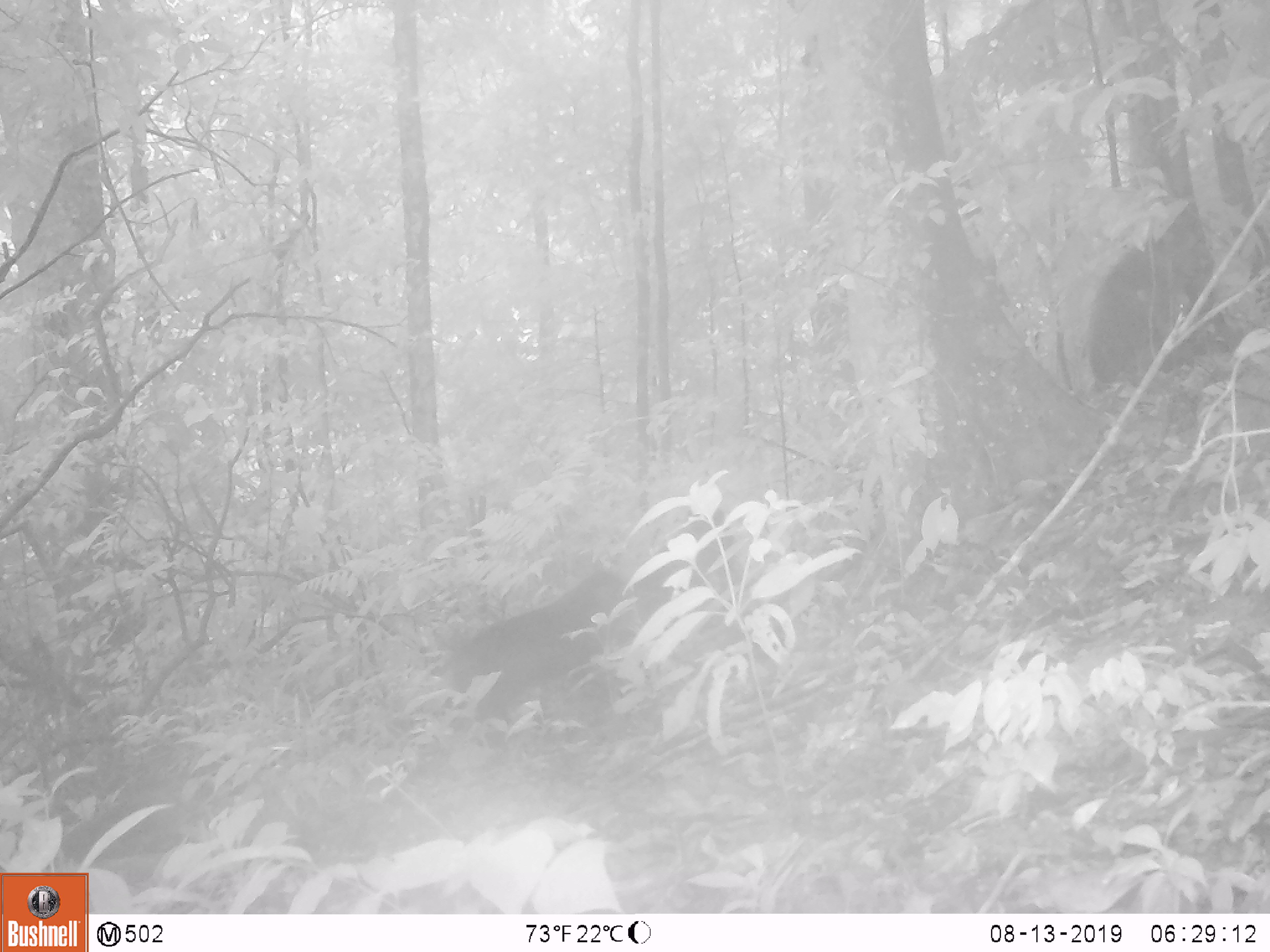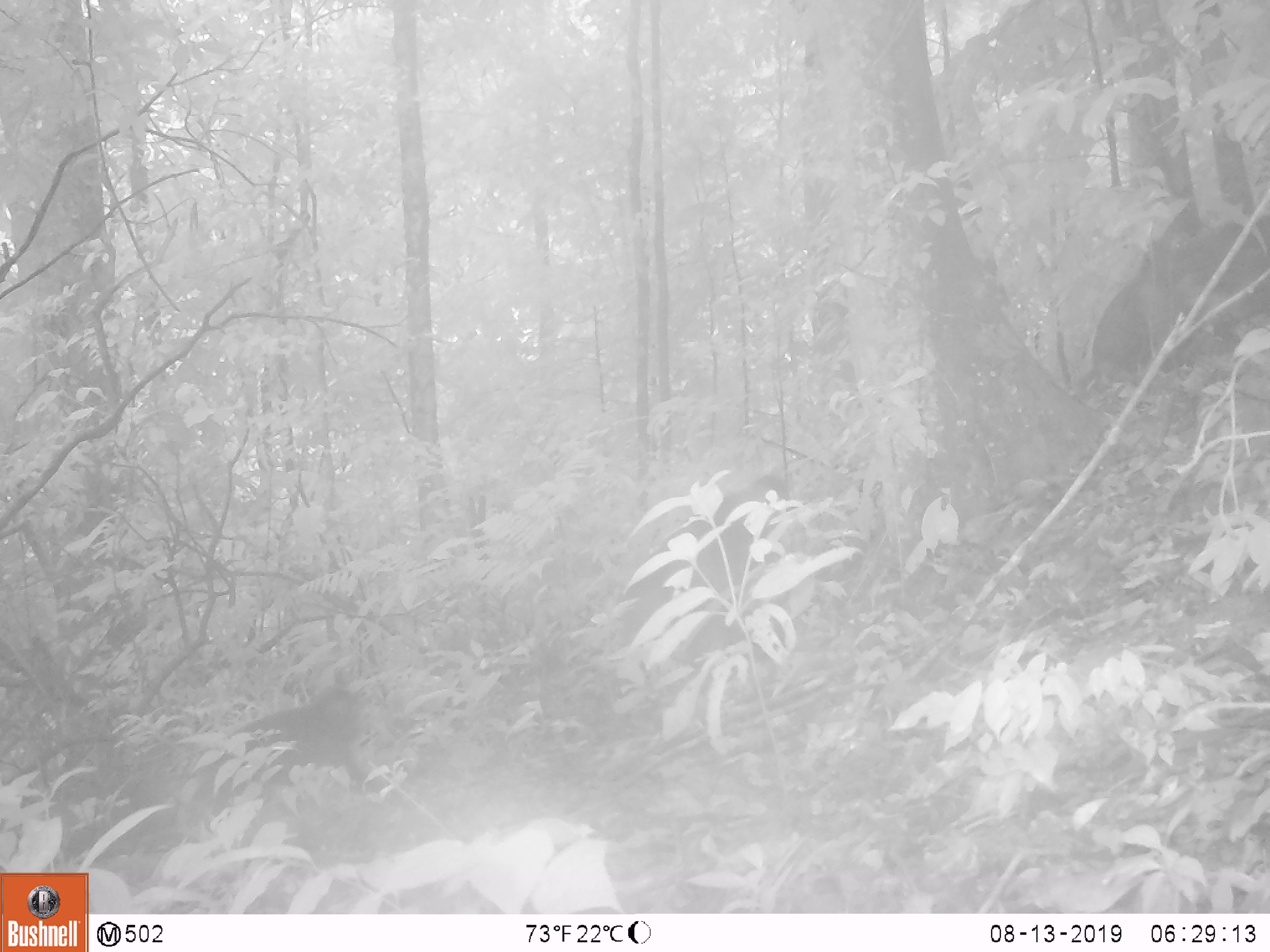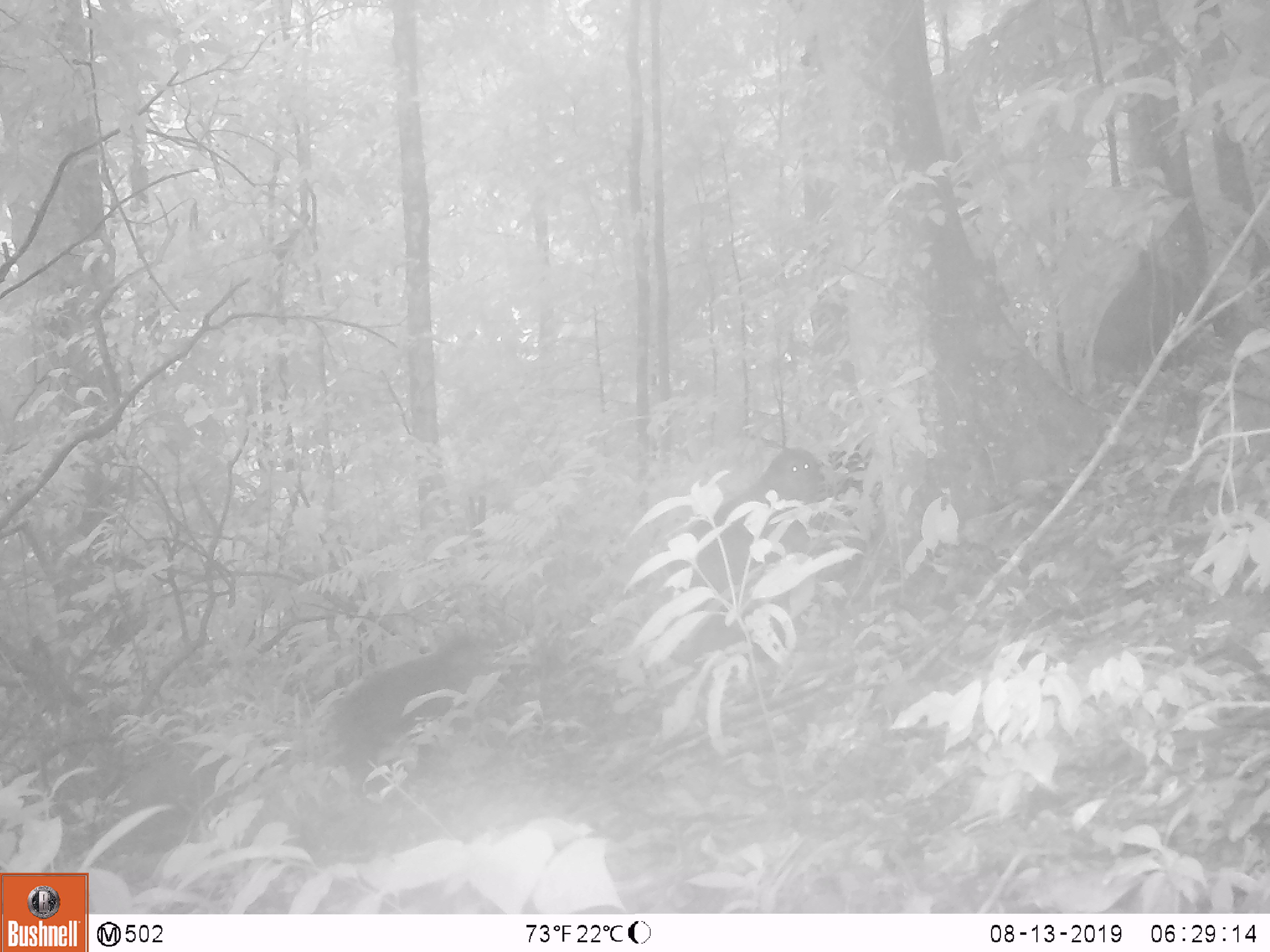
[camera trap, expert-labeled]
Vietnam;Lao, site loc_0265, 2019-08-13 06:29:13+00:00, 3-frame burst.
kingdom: Animalia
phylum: Chordata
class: Mammalia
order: Primates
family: Cercopithecidae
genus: Macaca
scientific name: Macaca arctoides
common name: stump-tailed macaque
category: stump tailed macaque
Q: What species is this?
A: Stump tailed macaque (stump-tailed macaque) (Macaca arctoides).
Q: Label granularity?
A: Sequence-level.